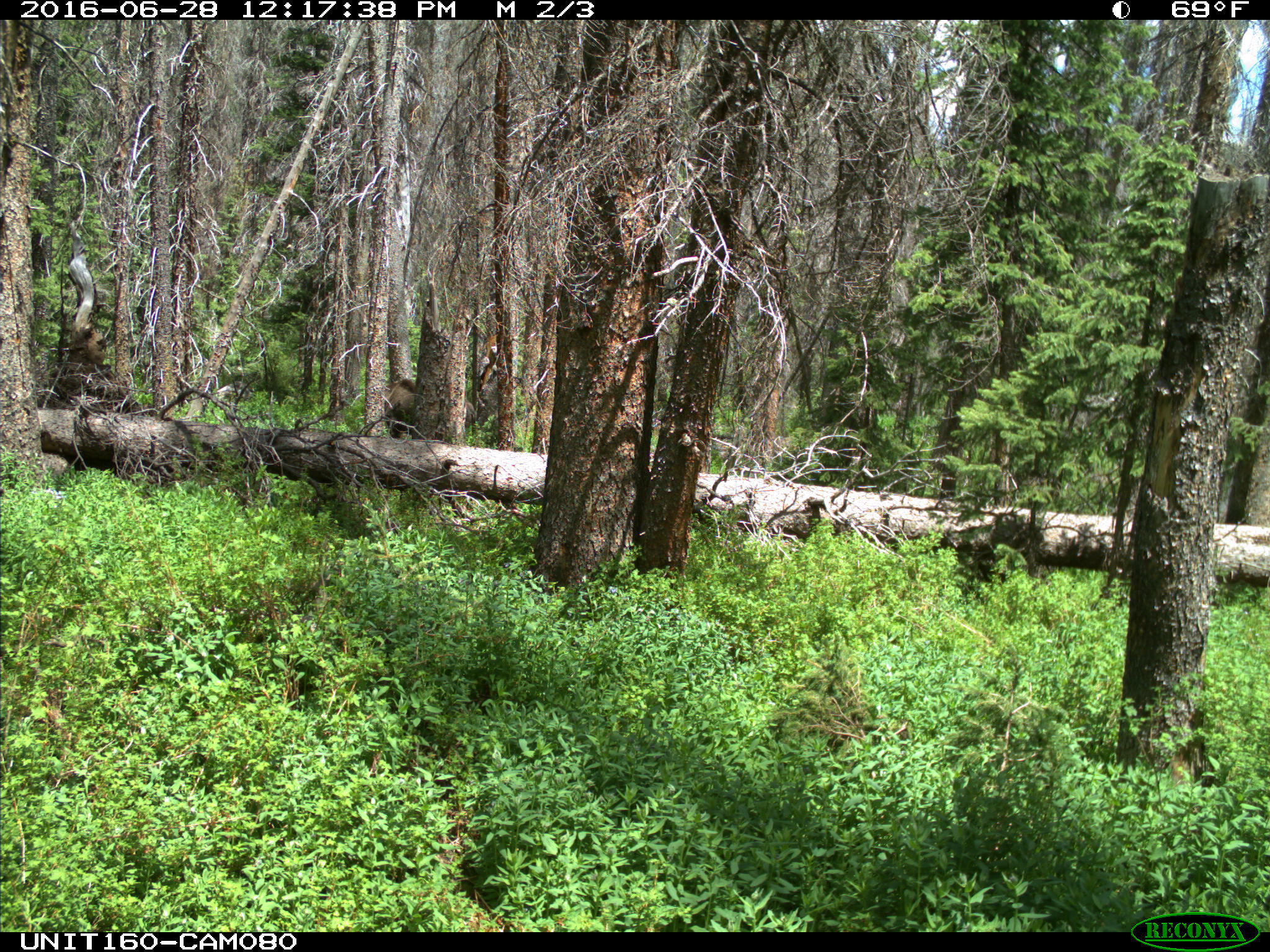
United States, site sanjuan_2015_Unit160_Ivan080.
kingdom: Animalia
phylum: Chordata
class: Mammalia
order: Artiodactyla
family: Cervidae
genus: Alces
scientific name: Alces alces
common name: moose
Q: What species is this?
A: Alces alces (moose).